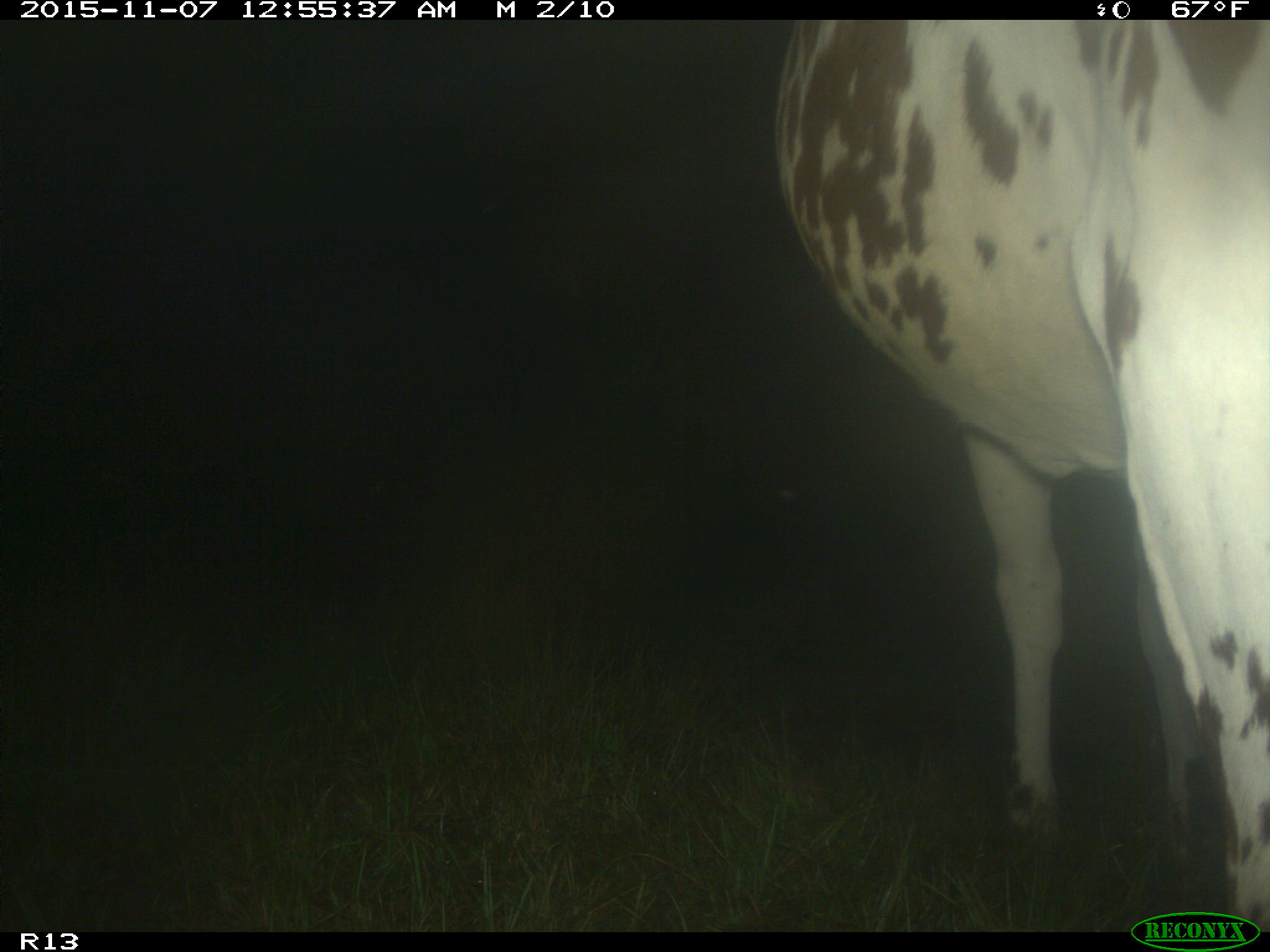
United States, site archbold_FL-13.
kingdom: Animalia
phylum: Chordata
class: Mammalia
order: Artiodactyla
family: Bovidae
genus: Bos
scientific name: Bos taurus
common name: domestic cow